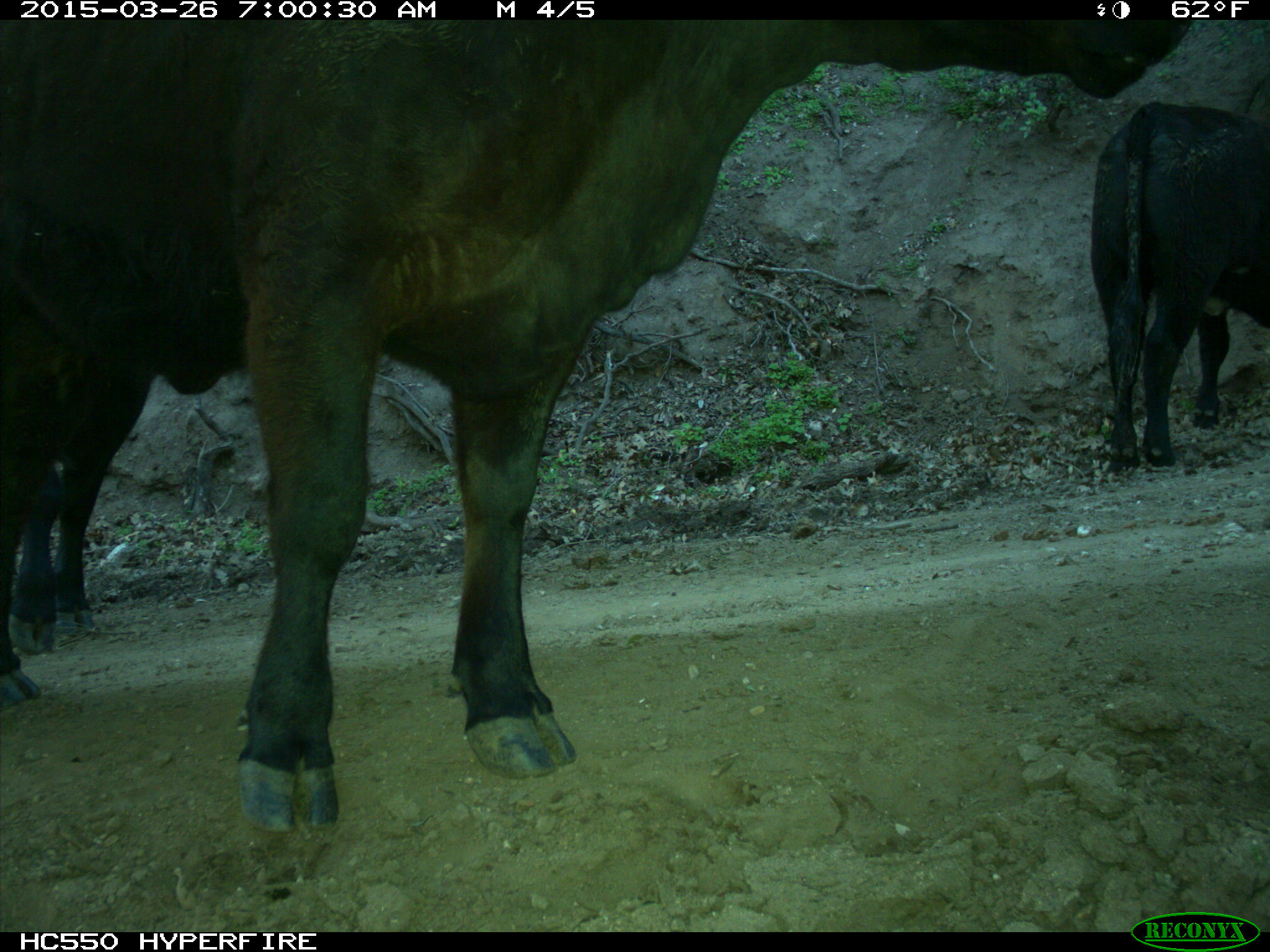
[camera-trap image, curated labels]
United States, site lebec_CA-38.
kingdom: Animalia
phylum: Chordata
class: Mammalia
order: Artiodactyla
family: Bovidae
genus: Bos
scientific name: Bos taurus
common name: domestic cow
Bos taurus (domestic cow).